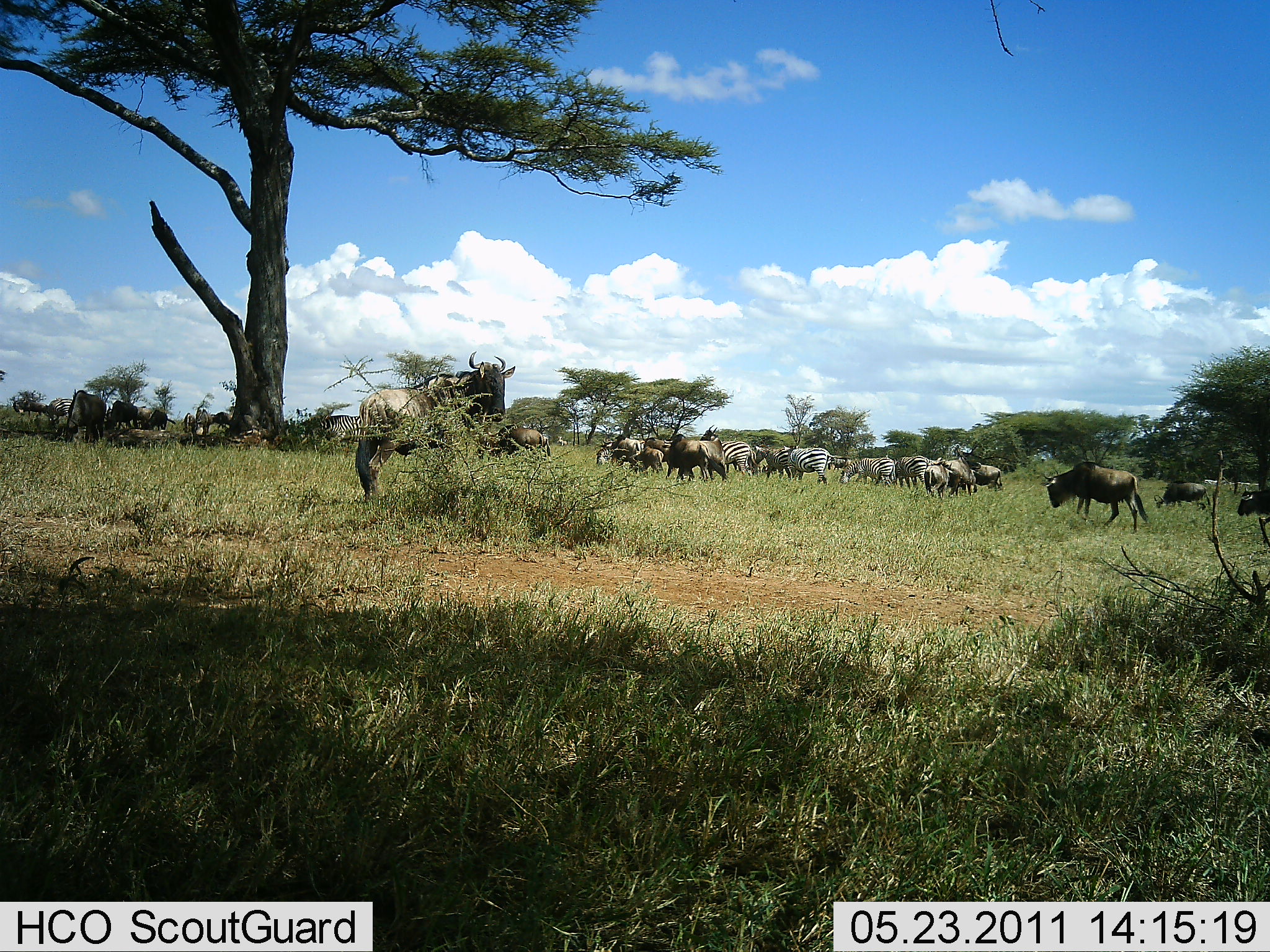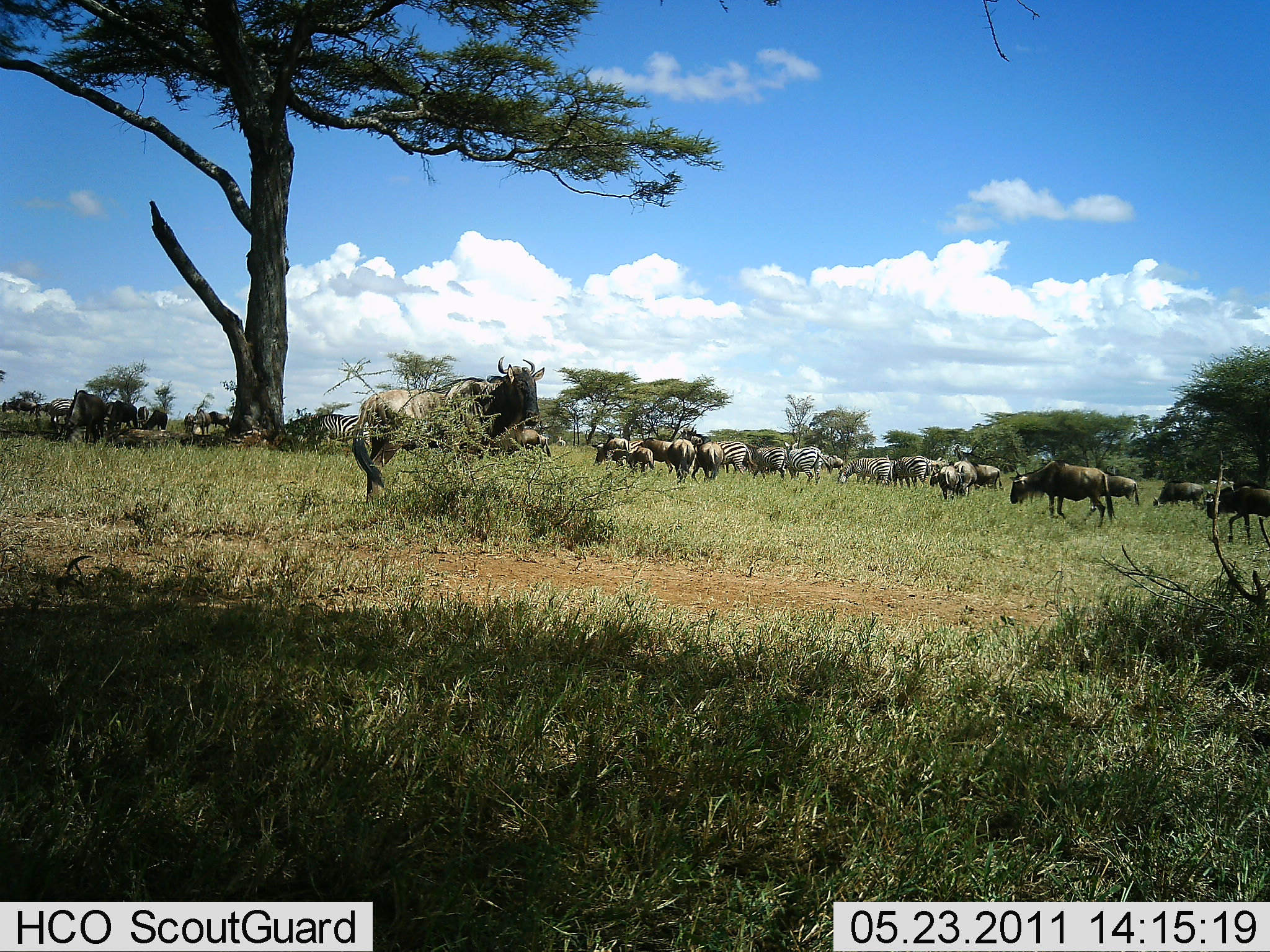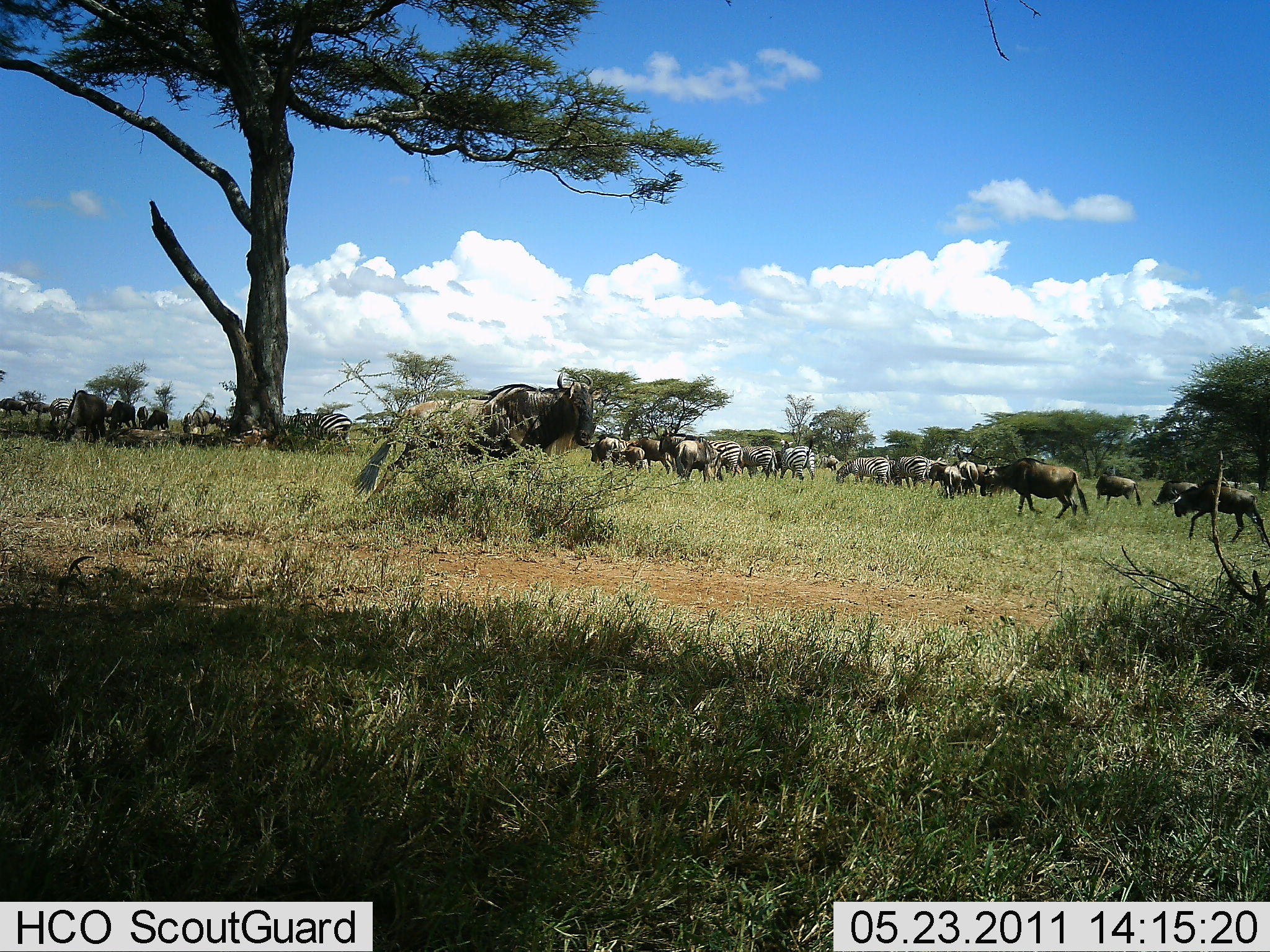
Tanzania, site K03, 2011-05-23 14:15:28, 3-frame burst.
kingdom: Animalia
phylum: Chordata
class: Mammalia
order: Artiodactyla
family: Bovidae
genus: Connochaetes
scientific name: Connochaetes taurinus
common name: blue wildebeest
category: wildebeest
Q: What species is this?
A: Wildebeest (blue wildebeest) (Connochaetes taurinus).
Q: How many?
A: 11-50.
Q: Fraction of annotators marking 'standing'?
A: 31%.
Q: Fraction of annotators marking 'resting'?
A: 0%.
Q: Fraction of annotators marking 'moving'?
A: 77%.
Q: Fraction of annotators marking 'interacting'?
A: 8%.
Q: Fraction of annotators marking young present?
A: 0%.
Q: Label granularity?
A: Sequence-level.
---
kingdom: Animalia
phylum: Chordata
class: Mammalia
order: Perissodactyla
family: Equidae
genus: Equus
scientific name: Equus quagga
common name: plains zebra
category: zebra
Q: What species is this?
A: Zebra (plains zebra) (Equus quagga).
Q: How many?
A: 11-50.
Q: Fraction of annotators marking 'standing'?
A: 25%.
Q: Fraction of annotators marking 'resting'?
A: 0%.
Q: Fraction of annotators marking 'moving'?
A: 67%.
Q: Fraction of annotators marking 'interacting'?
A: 17%.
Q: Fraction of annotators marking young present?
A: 0%.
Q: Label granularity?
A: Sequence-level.